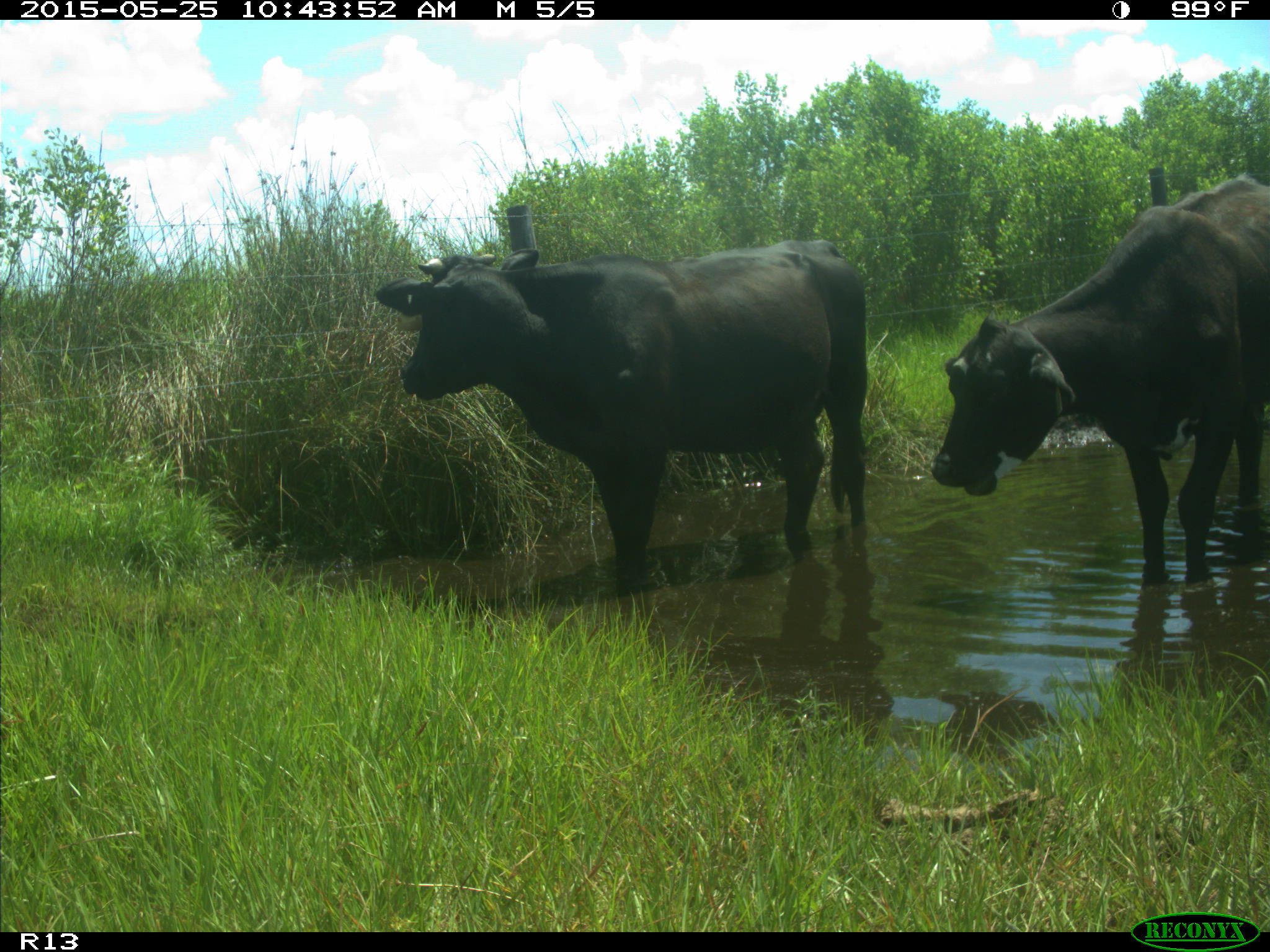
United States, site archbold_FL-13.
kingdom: Animalia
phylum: Chordata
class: Mammalia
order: Artiodactyla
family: Bovidae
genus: Bos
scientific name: Bos taurus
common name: domestic cow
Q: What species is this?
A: Bos taurus (domestic cow).